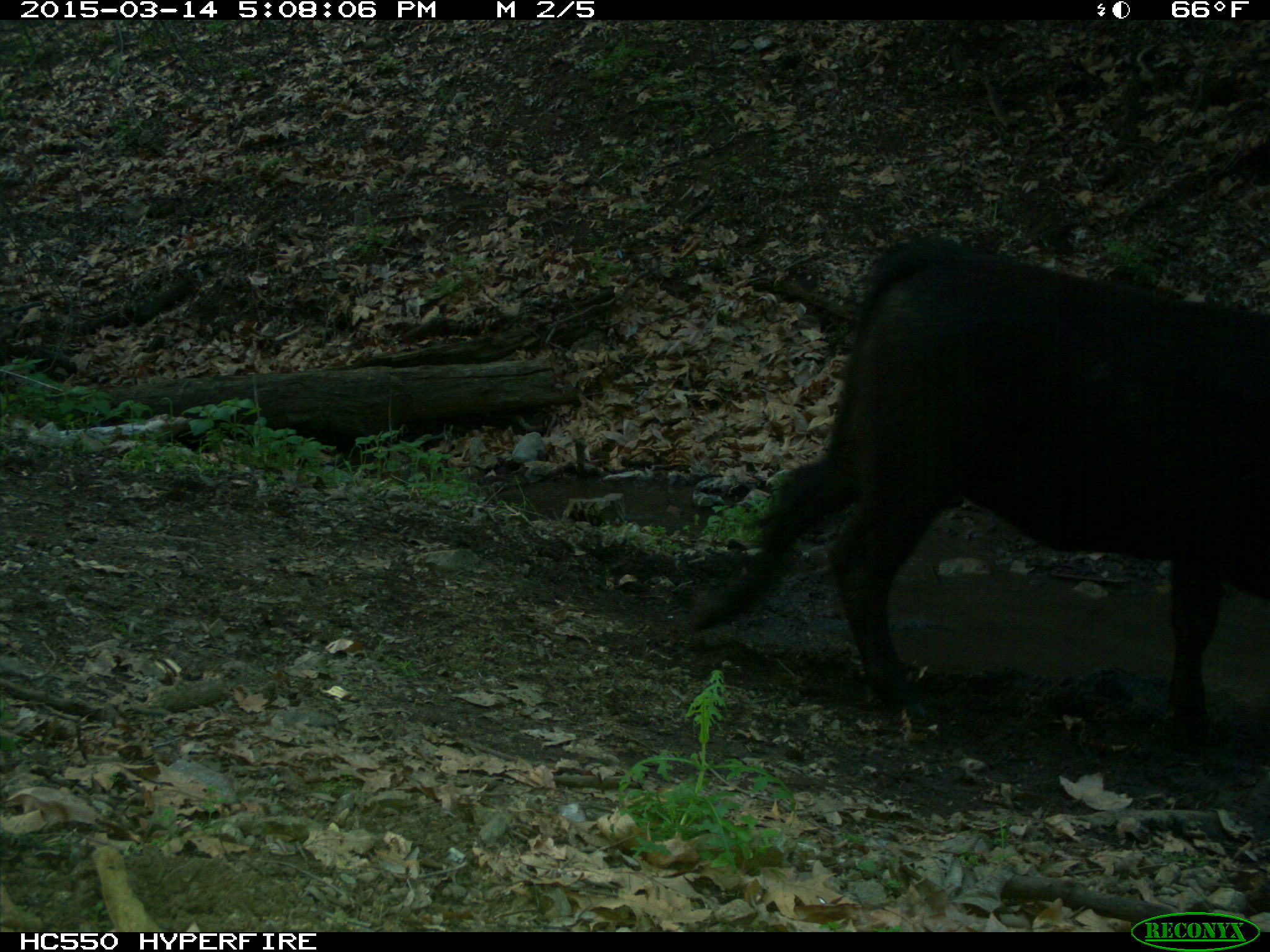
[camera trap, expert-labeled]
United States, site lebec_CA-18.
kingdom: Animalia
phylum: Chordata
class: Mammalia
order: Artiodactyla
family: Bovidae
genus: Bos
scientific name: Bos taurus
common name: domestic cow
Bos taurus (domestic cow).